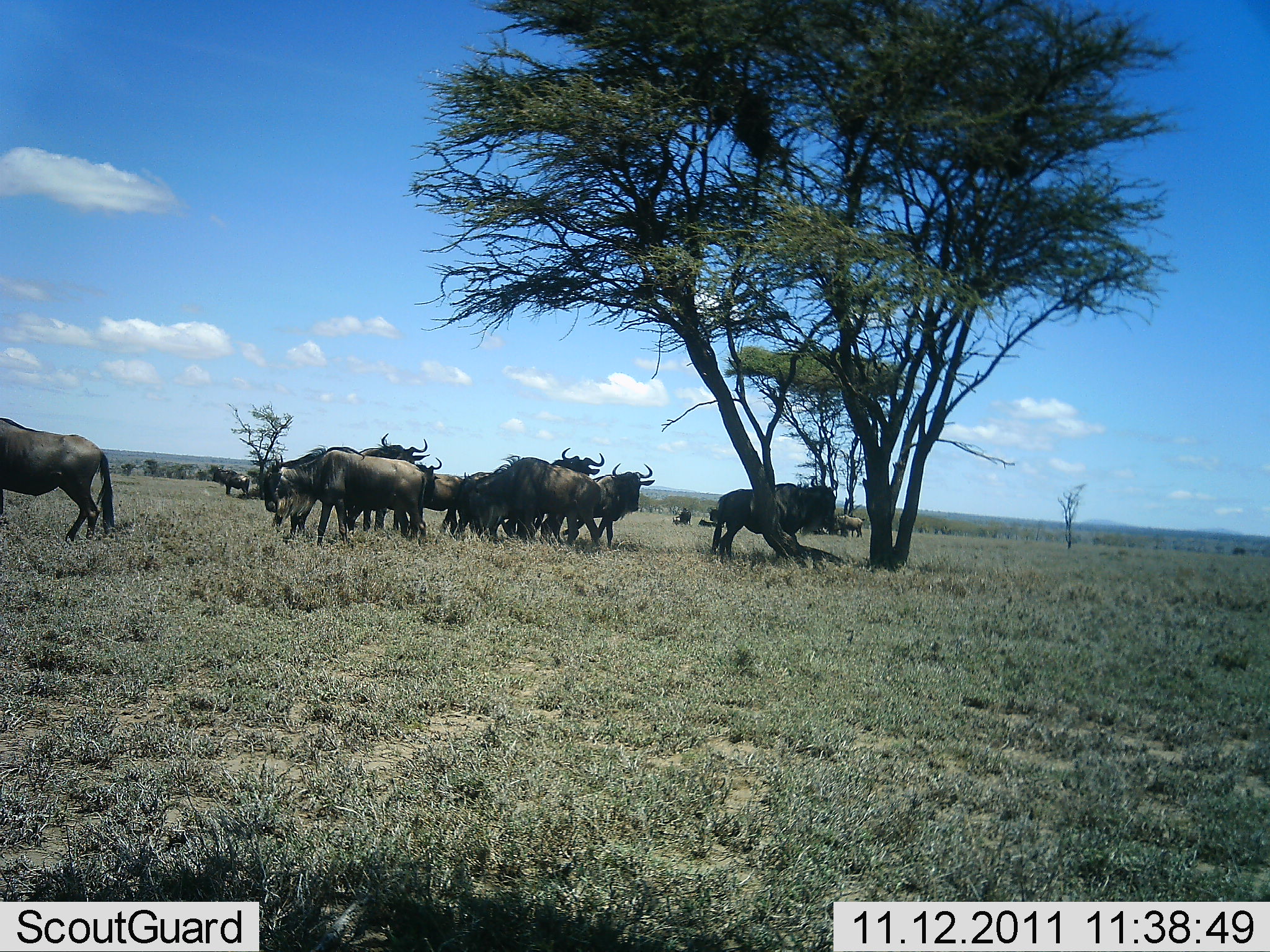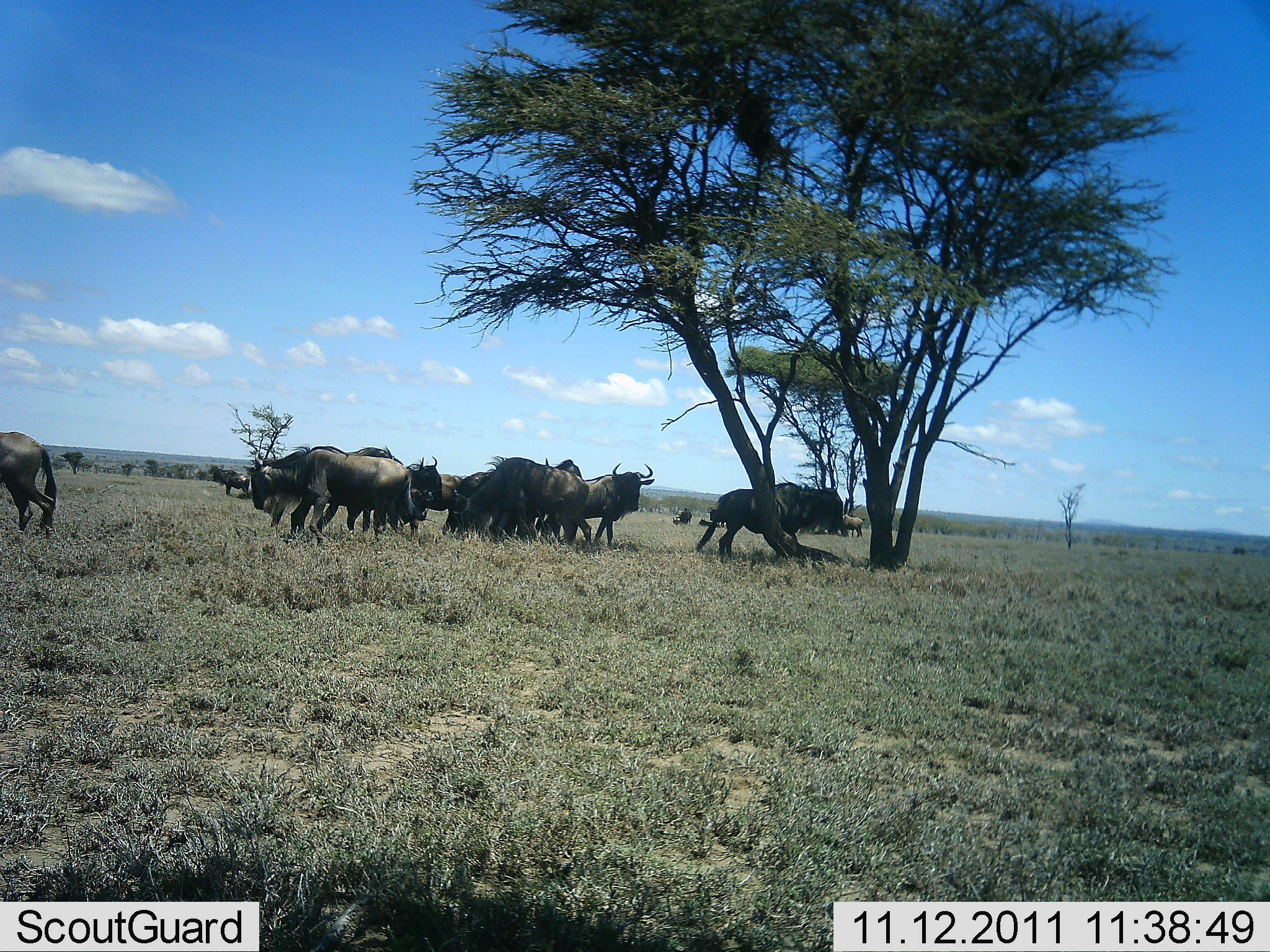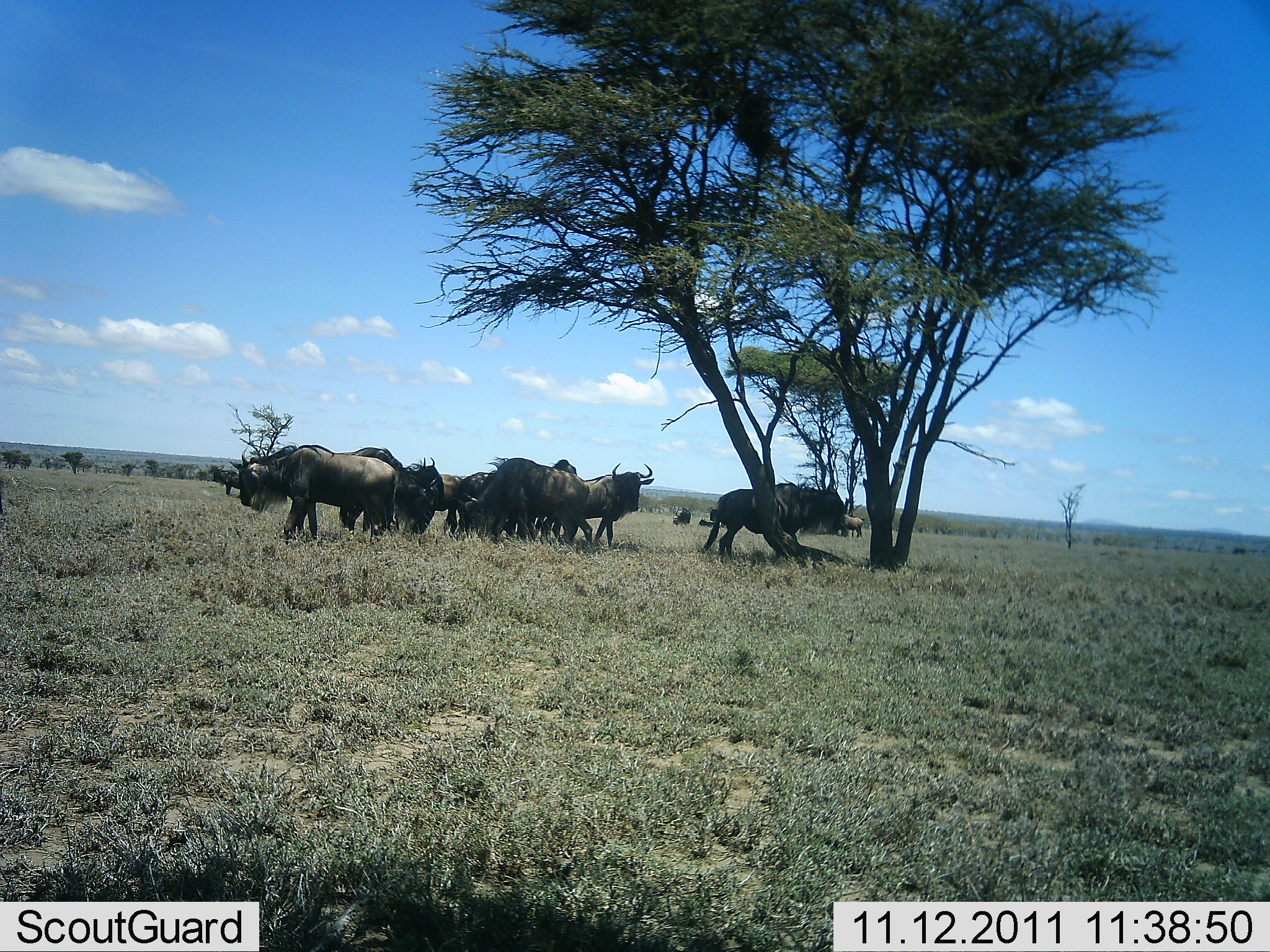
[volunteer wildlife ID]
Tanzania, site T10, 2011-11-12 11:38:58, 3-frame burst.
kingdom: Animalia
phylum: Chordata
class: Mammalia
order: Artiodactyla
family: Bovidae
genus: Connochaetes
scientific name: Connochaetes taurinus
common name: blue wildebeest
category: wildebeest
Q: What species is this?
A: Wildebeest (blue wildebeest) (Connochaetes taurinus).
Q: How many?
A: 10.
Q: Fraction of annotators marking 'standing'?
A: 81%.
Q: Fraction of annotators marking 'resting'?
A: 5%.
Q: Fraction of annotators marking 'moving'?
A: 43%.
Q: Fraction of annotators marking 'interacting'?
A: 10%.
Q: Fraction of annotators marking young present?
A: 0%.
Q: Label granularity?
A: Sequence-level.